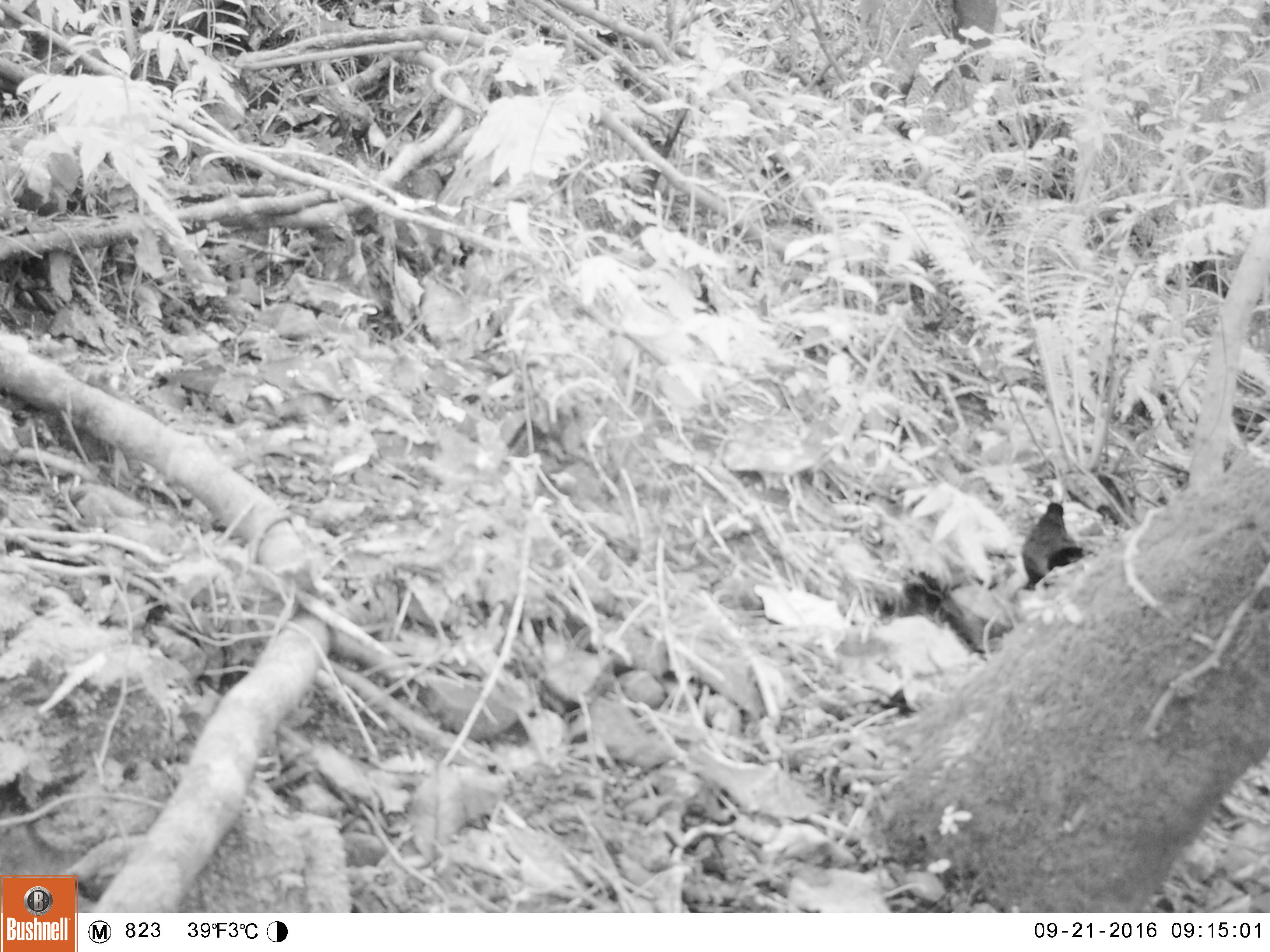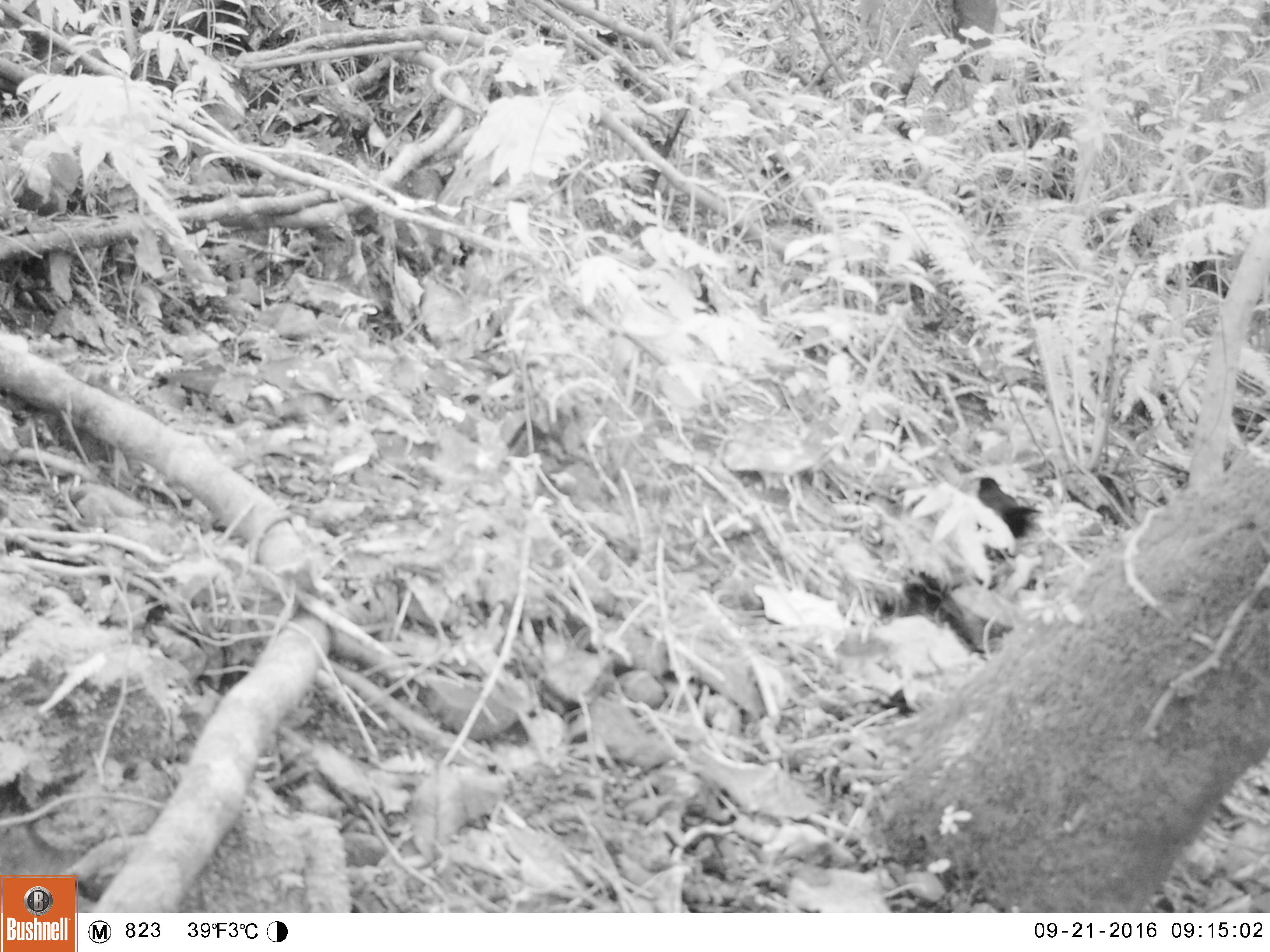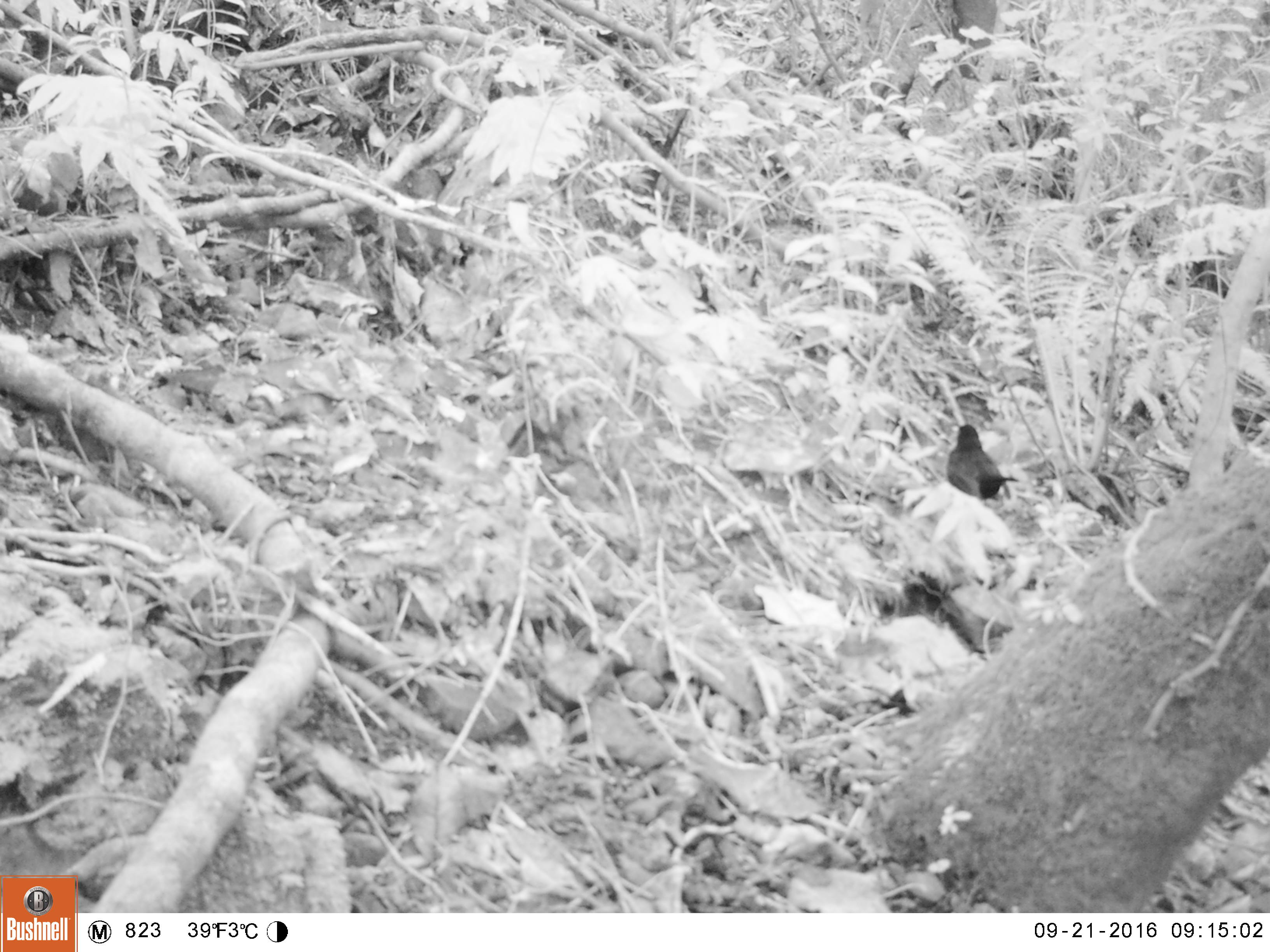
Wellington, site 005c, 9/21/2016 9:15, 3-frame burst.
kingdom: Animalia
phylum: Chordata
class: Aves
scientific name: Aves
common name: bird